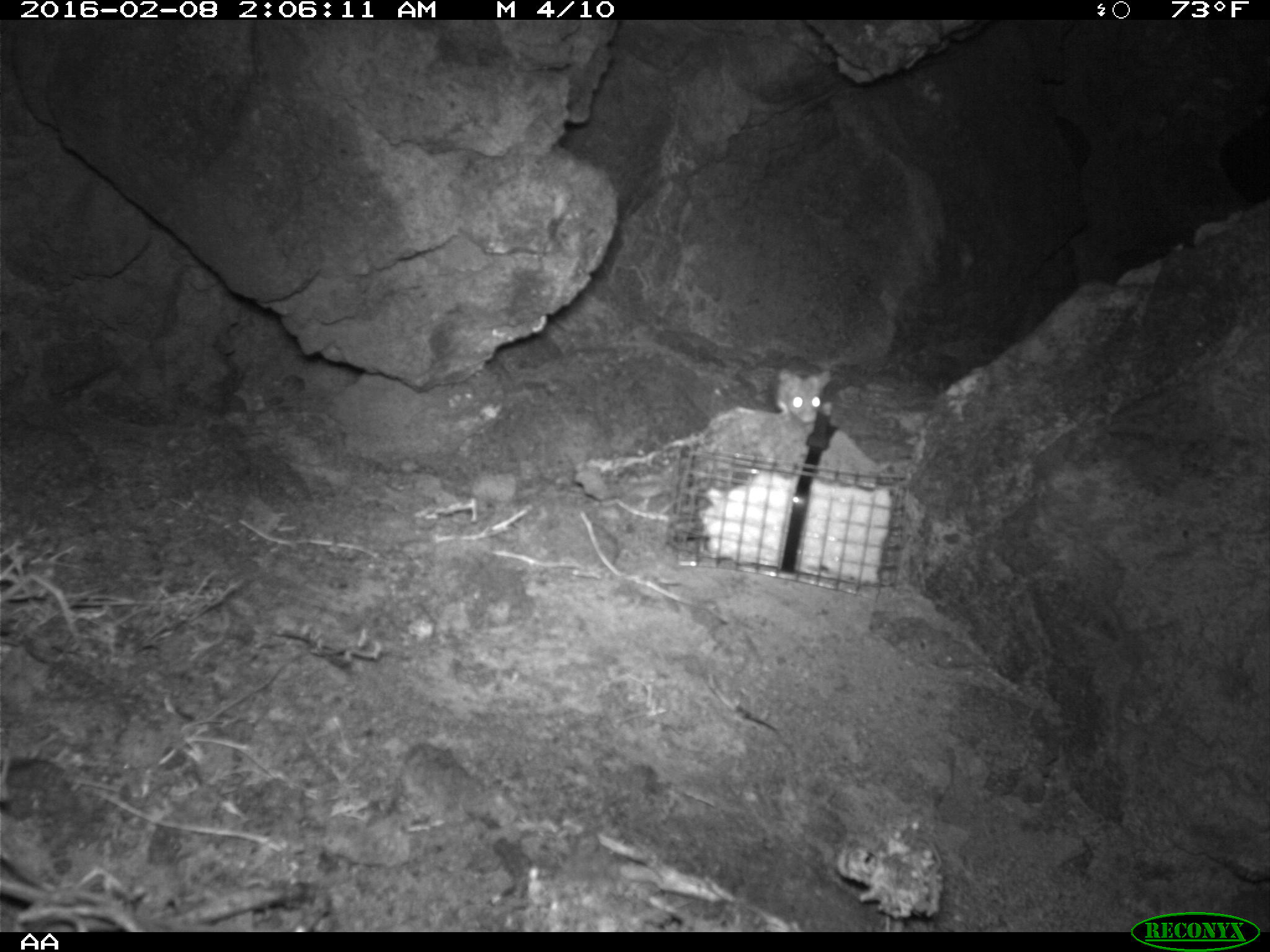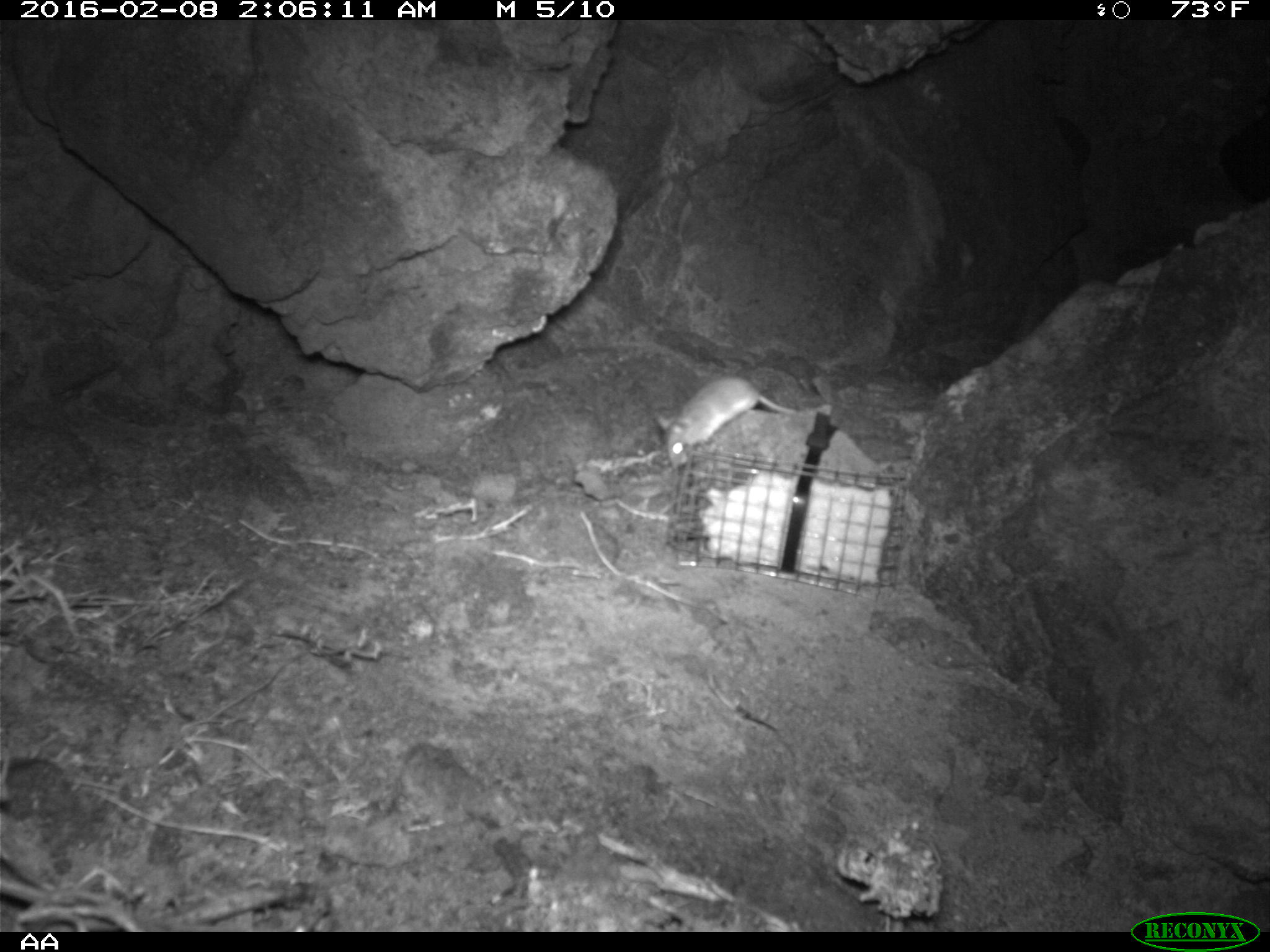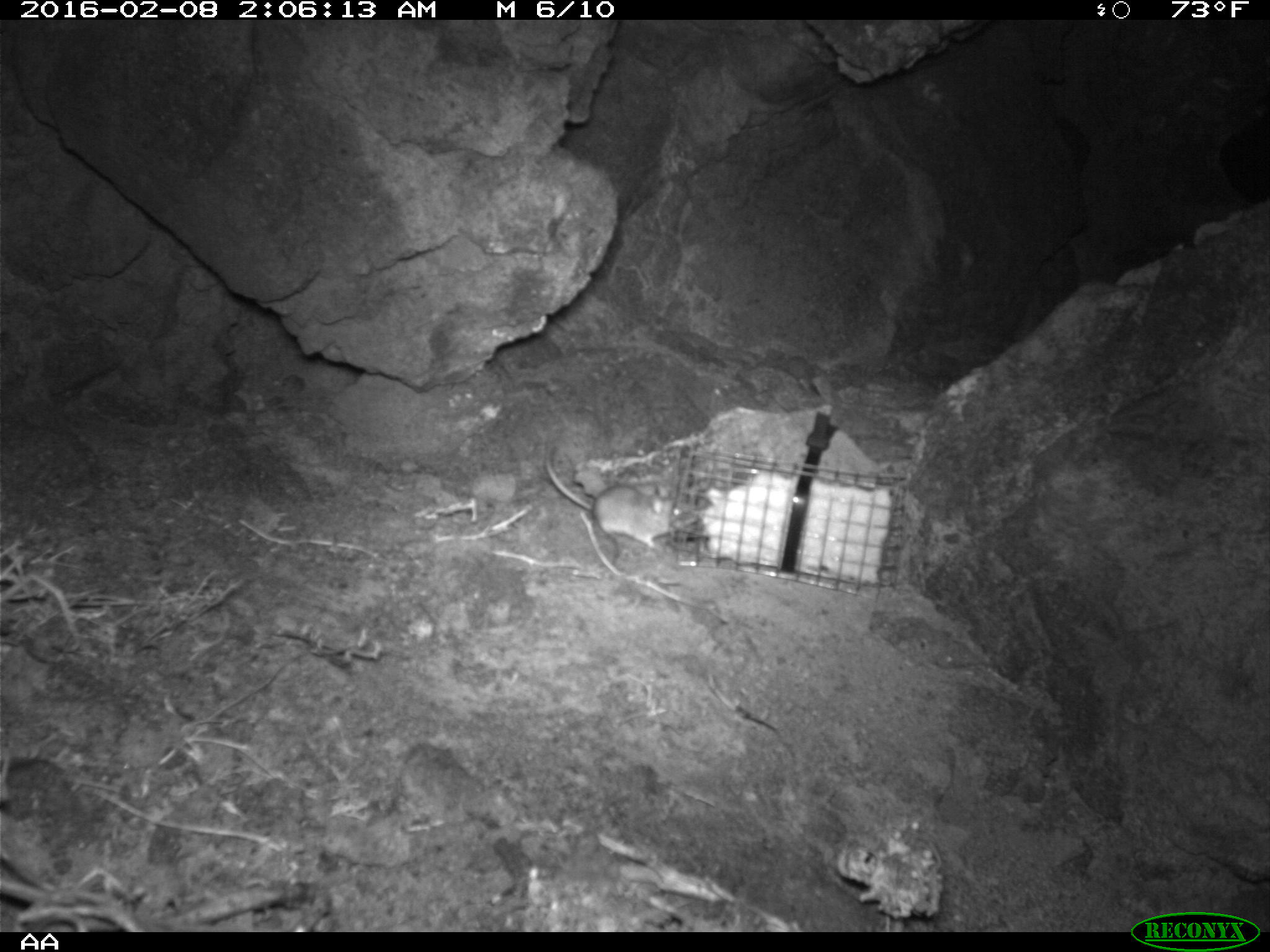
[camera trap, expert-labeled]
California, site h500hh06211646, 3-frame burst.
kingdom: Animalia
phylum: Chordata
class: Mammalia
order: Rodentia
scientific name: Rodentia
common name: rodent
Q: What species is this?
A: Rodent (Rodentia).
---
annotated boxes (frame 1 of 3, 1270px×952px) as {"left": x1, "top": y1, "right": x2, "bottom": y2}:
rodent: {"left": 775, "top": 367, "right": 832, "bottom": 423}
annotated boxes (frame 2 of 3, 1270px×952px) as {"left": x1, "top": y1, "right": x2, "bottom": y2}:
rodent: {"left": 654, "top": 374, "right": 795, "bottom": 469}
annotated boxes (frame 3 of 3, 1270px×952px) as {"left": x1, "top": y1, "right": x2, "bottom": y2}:
rodent: {"left": 546, "top": 443, "right": 699, "bottom": 550}